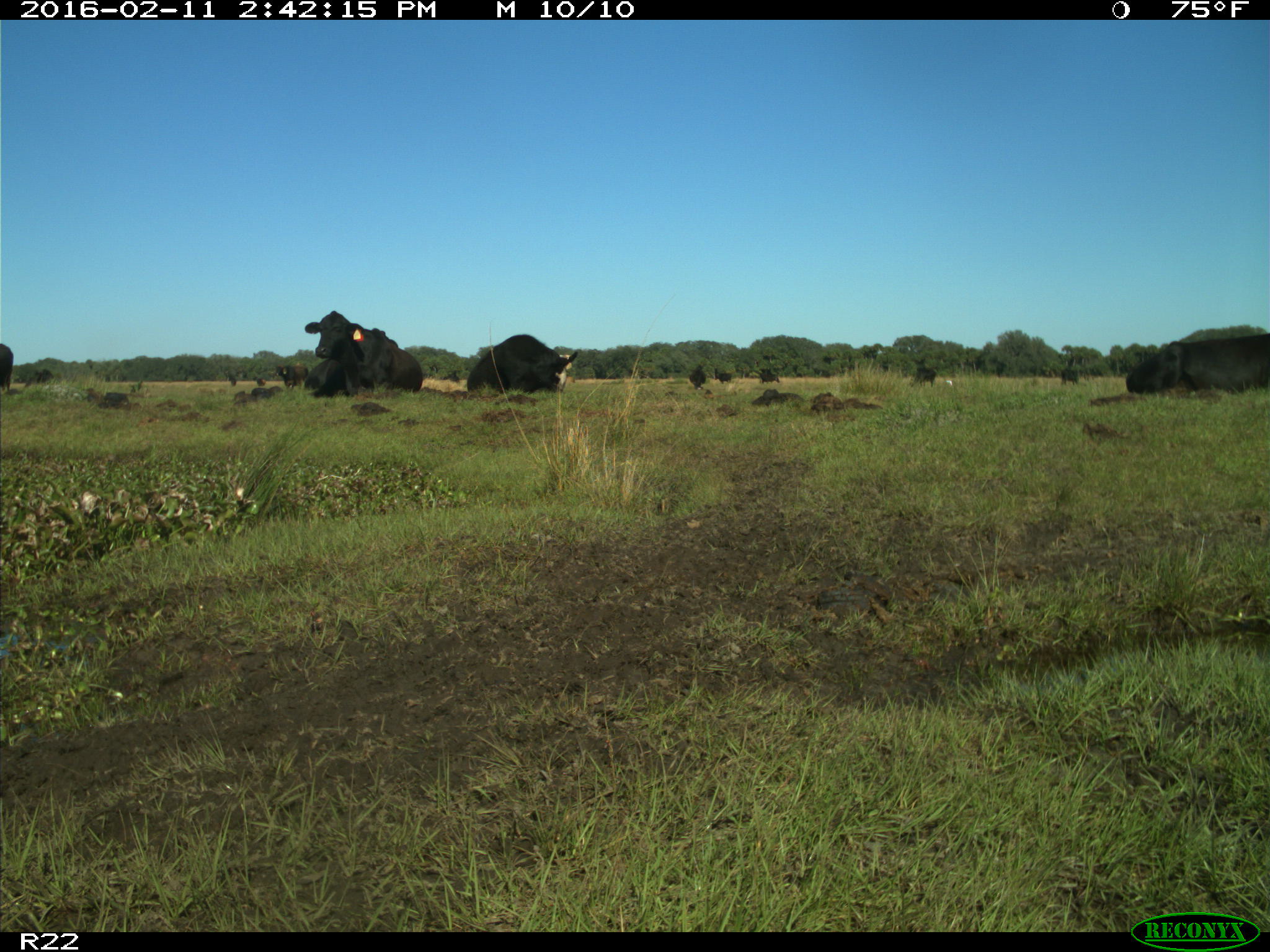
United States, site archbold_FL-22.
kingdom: Animalia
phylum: Chordata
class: Mammalia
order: Artiodactyla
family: Bovidae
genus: Bos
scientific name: Bos taurus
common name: domestic cow